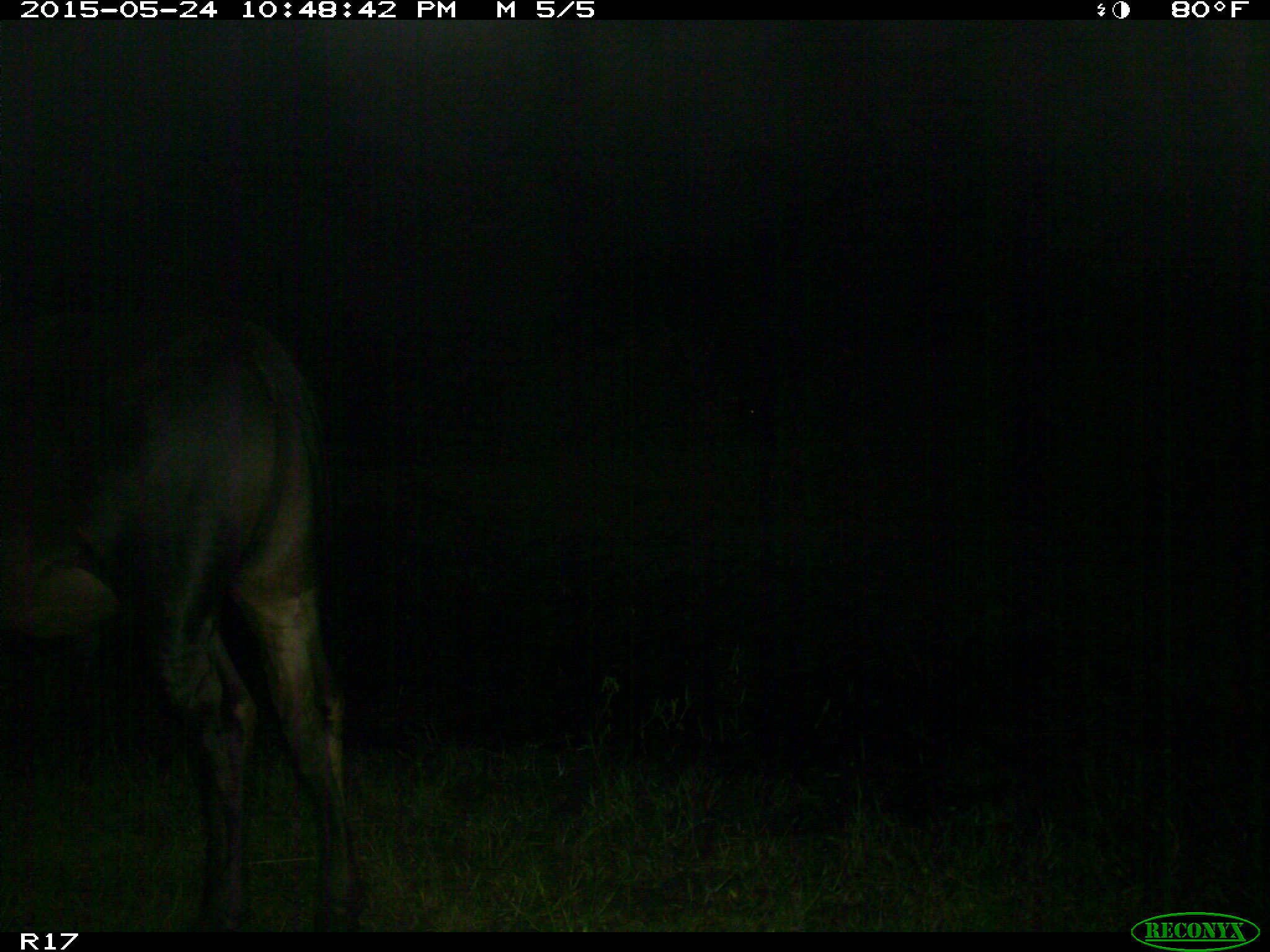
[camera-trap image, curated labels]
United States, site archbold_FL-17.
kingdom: Animalia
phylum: Chordata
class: Mammalia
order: Artiodactyla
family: Bovidae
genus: Bos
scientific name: Bos taurus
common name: domestic cow